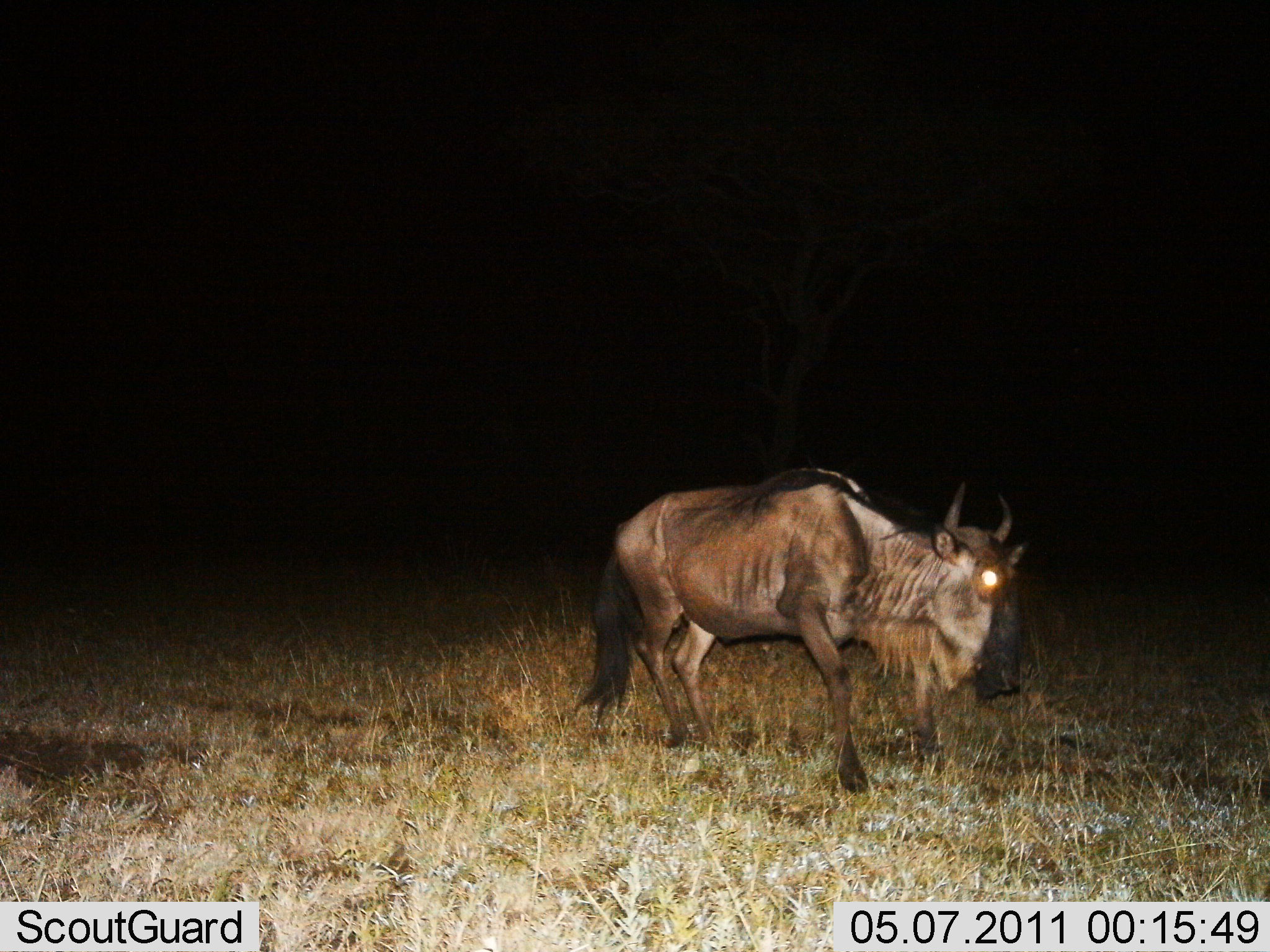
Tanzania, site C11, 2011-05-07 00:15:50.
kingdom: Animalia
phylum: Chordata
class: Mammalia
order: Artiodactyla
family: Bovidae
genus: Connochaetes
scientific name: Connochaetes taurinus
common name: blue wildebeest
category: wildebeest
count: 1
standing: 40%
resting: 0%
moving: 60%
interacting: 0%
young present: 0%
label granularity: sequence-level